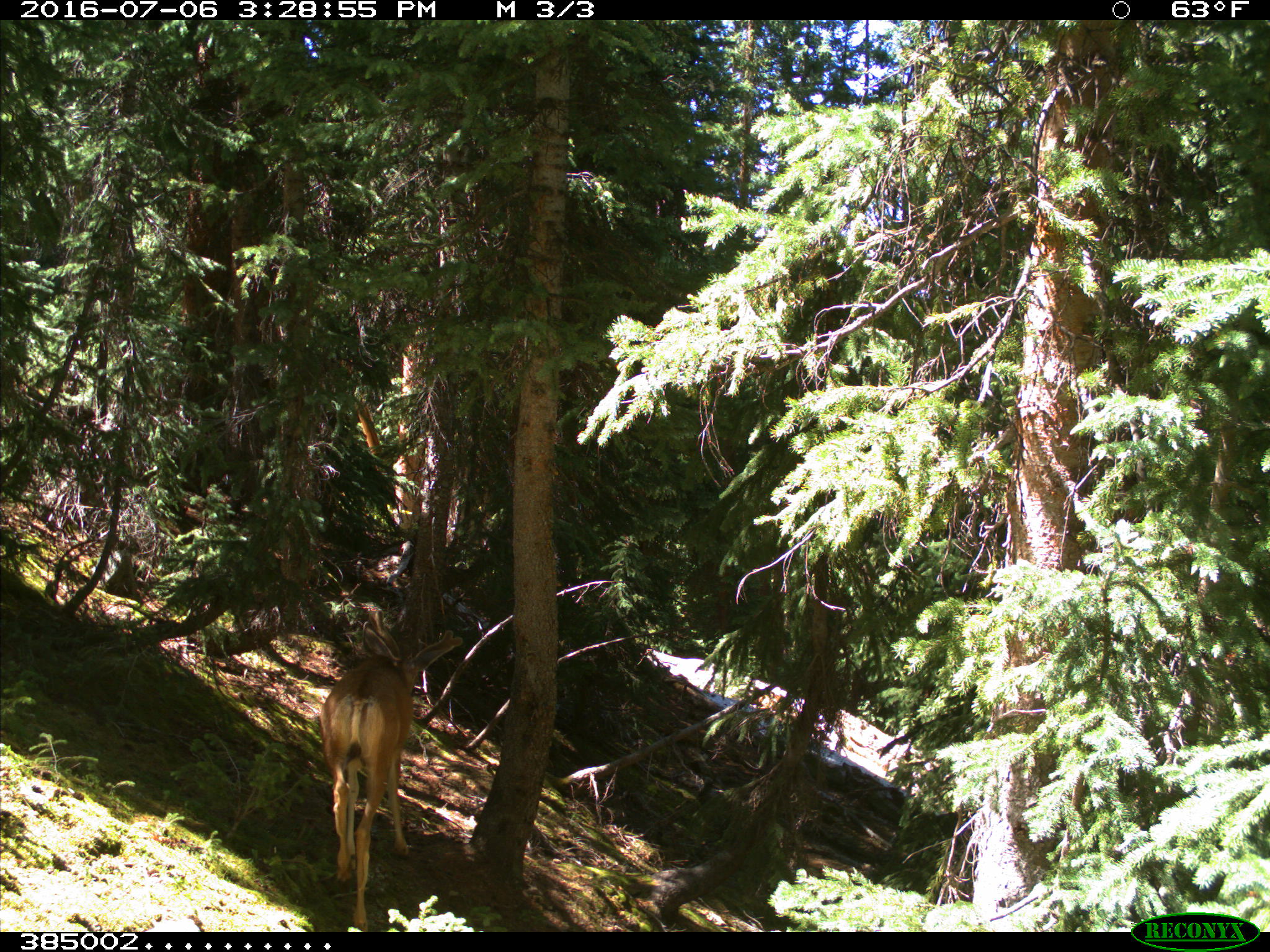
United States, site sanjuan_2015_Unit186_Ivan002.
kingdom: Animalia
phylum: Chordata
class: Mammalia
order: Artiodactyla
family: Cervidae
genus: Odocoileus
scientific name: Odocoileus hemionus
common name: mule deer